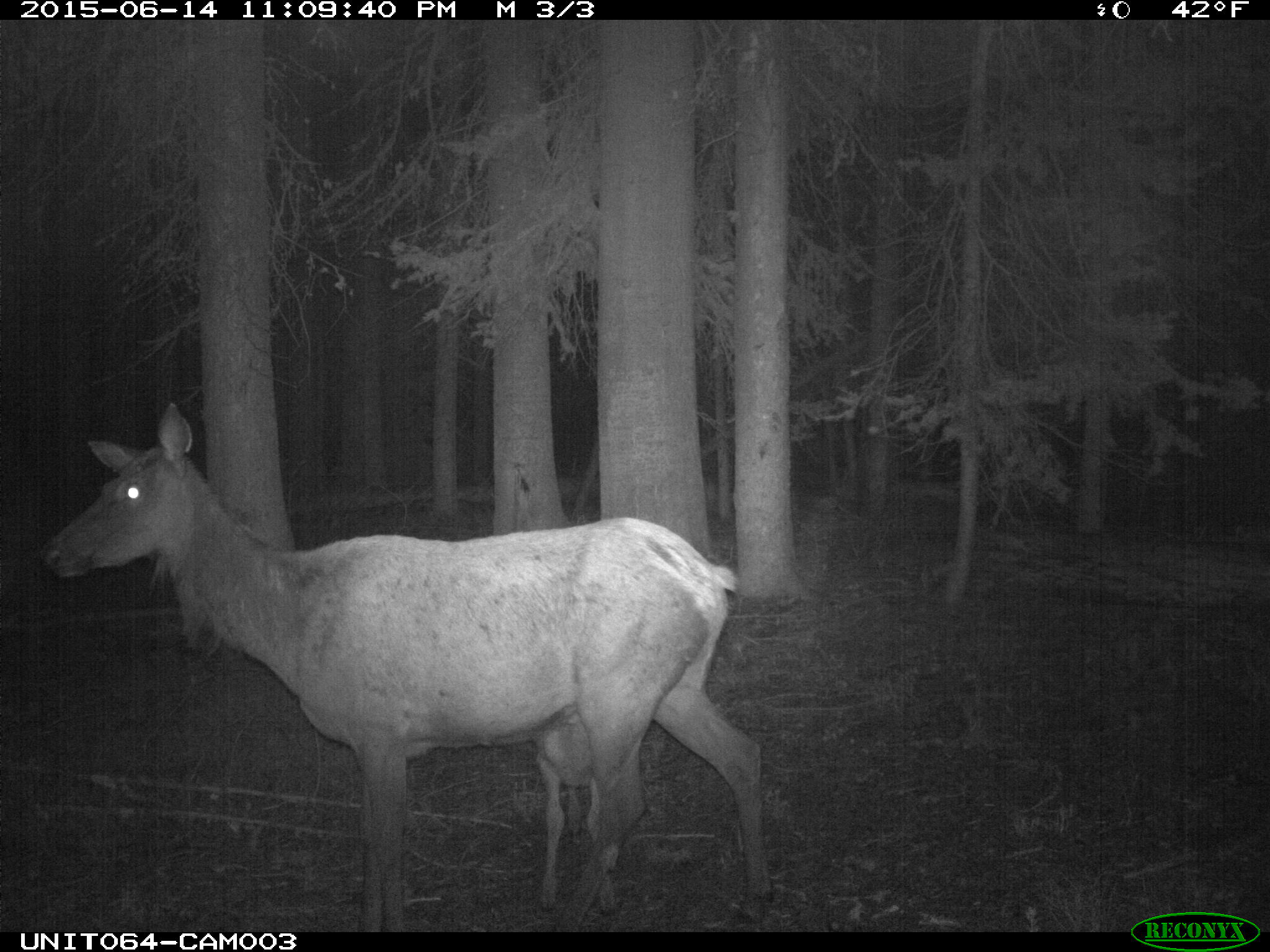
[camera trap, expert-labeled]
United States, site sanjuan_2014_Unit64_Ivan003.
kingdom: Animalia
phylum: Chordata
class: Mammalia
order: Artiodactyla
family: Cervidae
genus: Cervus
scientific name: Cervus elaphus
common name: red deer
Cervus elaphus (red deer).